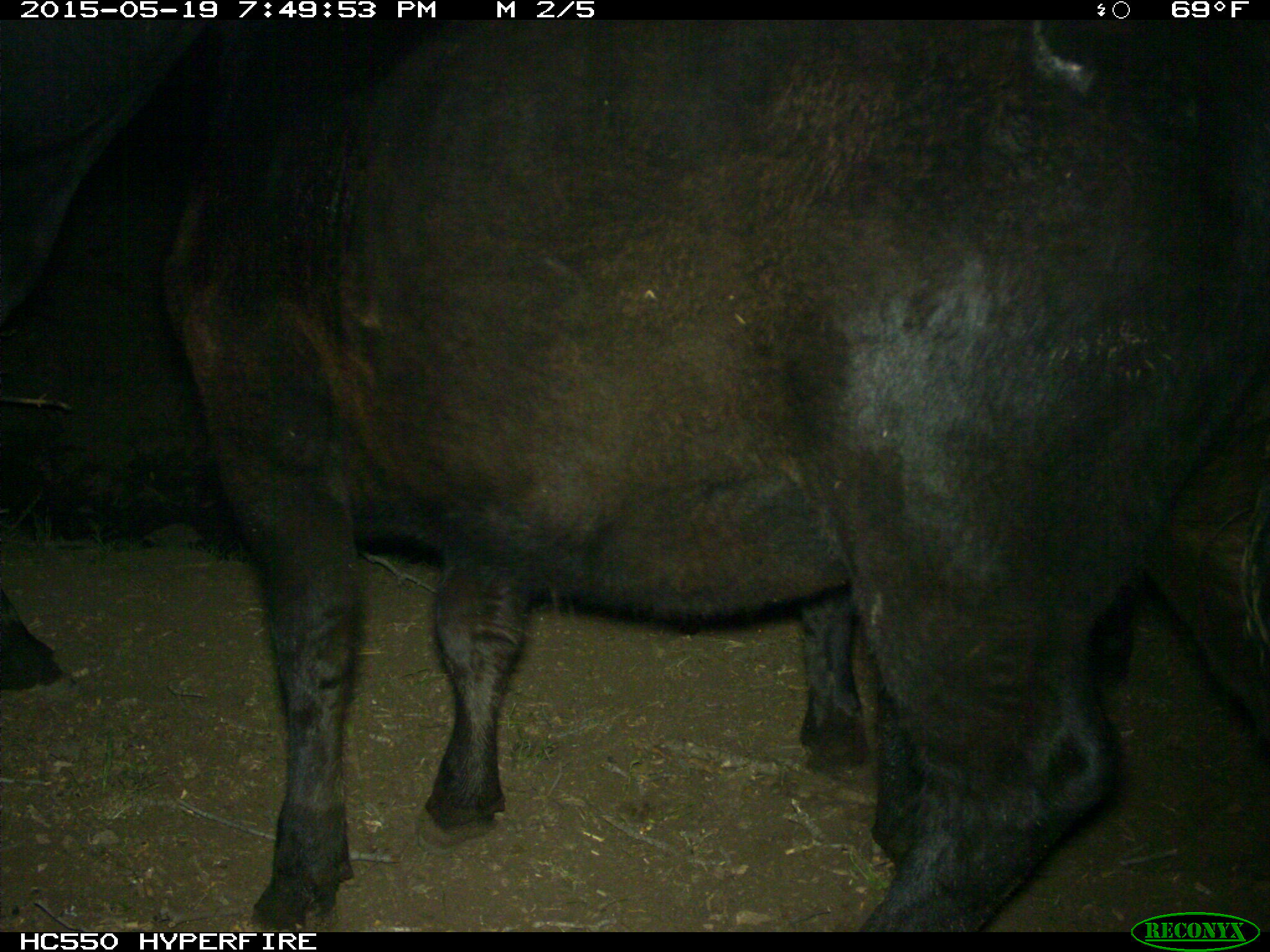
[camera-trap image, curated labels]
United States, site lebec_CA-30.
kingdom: Animalia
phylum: Chordata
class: Mammalia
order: Artiodactyla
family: Bovidae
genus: Bos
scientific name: Bos taurus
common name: domestic cow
Bos taurus (domestic cow).